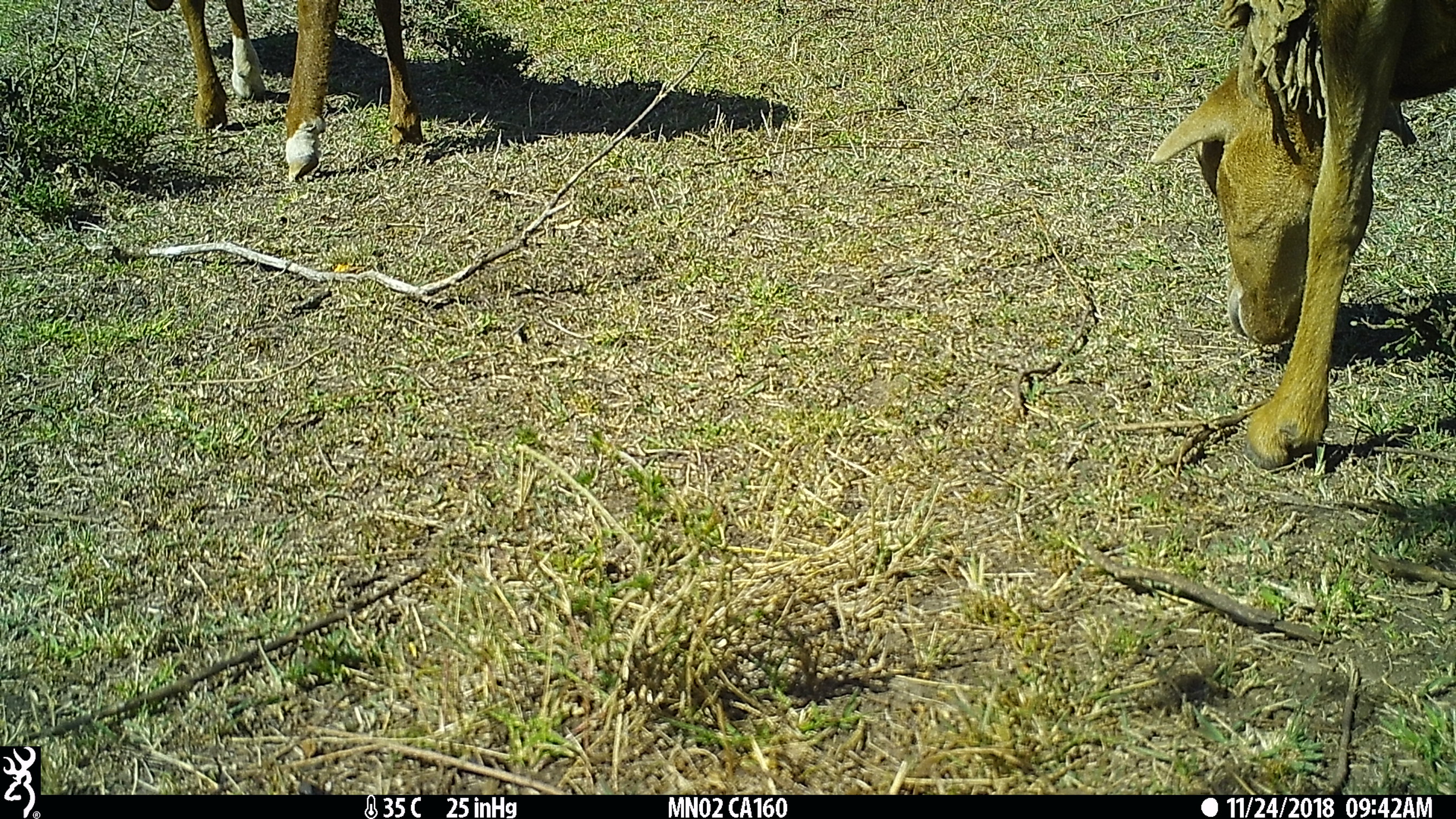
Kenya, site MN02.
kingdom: Animalia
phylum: Chordata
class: Mammalia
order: Artiodactyla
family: Bovidae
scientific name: Bovidae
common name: sheep or goat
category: shoat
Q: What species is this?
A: Shoat (sheep or goat) (Bovidae).